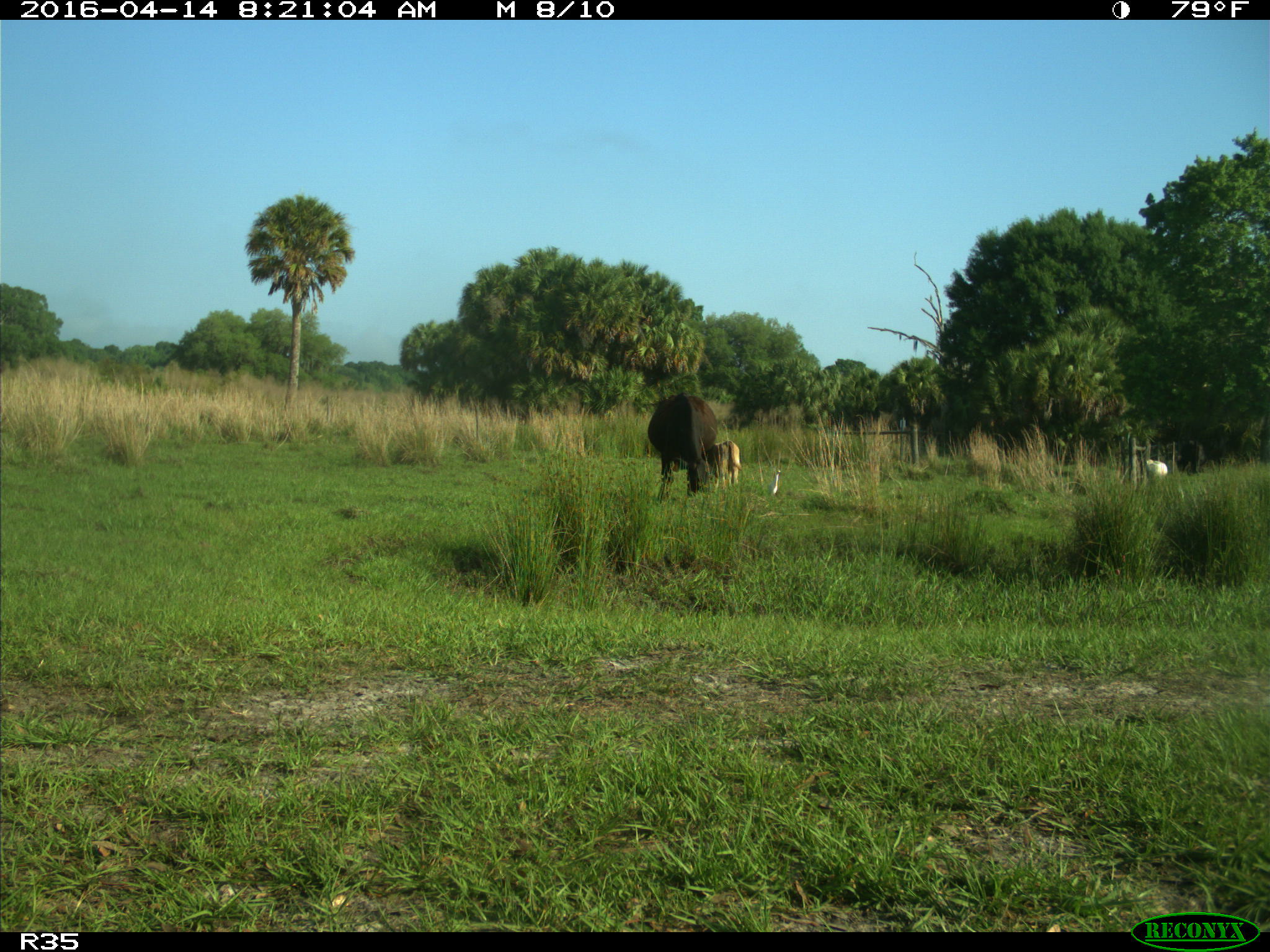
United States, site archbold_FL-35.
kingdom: Animalia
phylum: Chordata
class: Mammalia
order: Artiodactyla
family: Bovidae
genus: Bos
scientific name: Bos taurus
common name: domestic cow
Bos taurus (domestic cow).